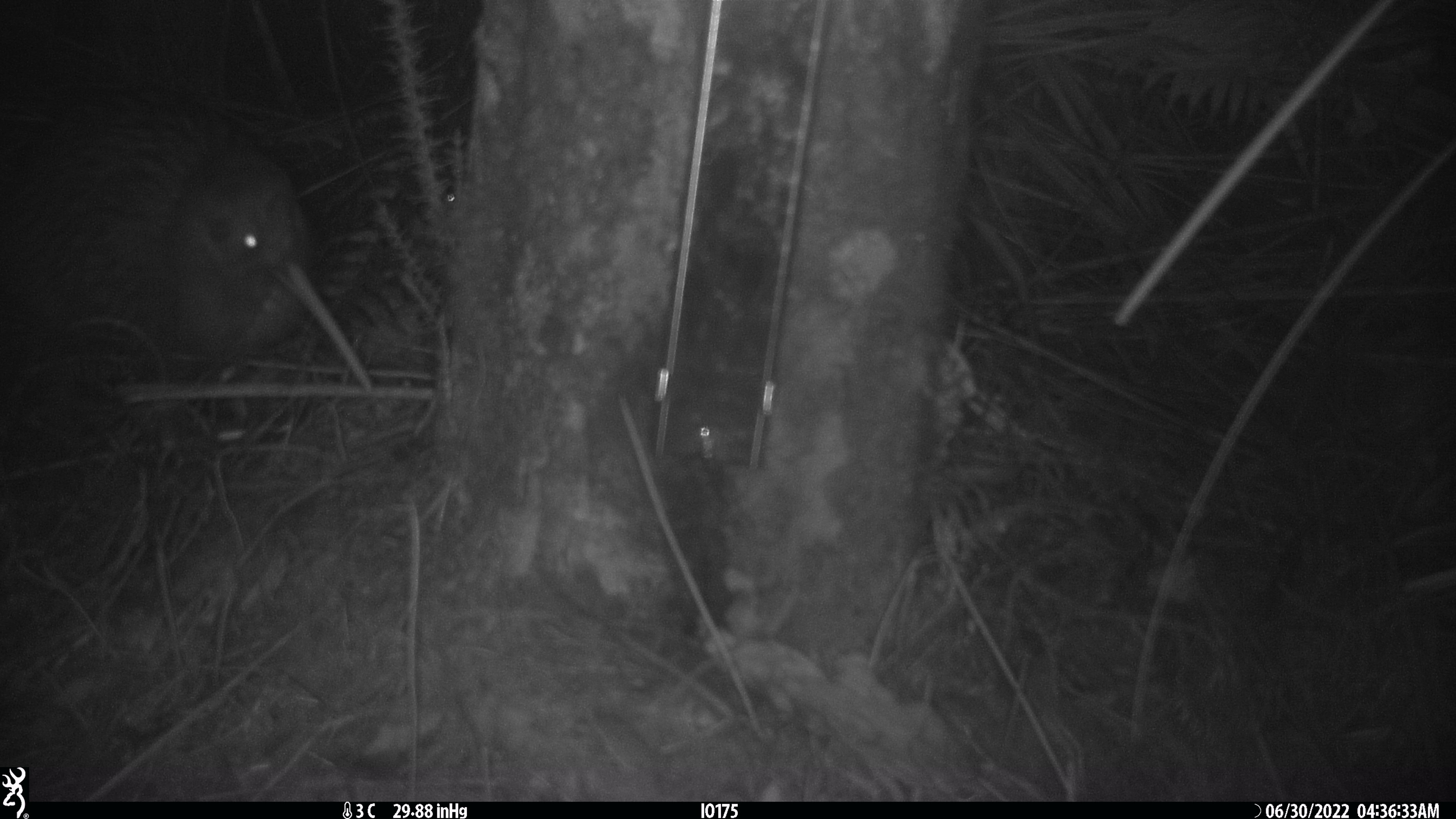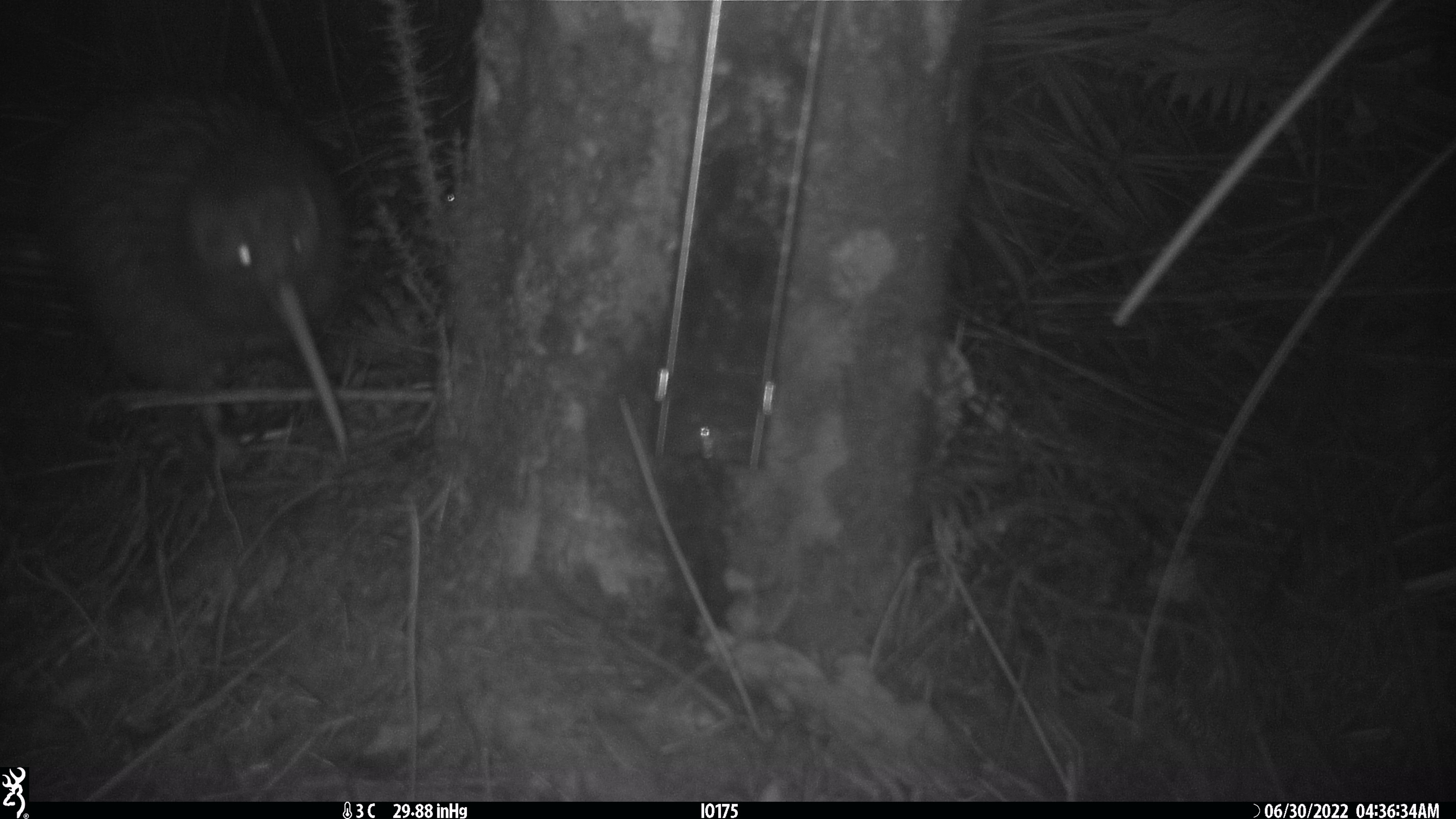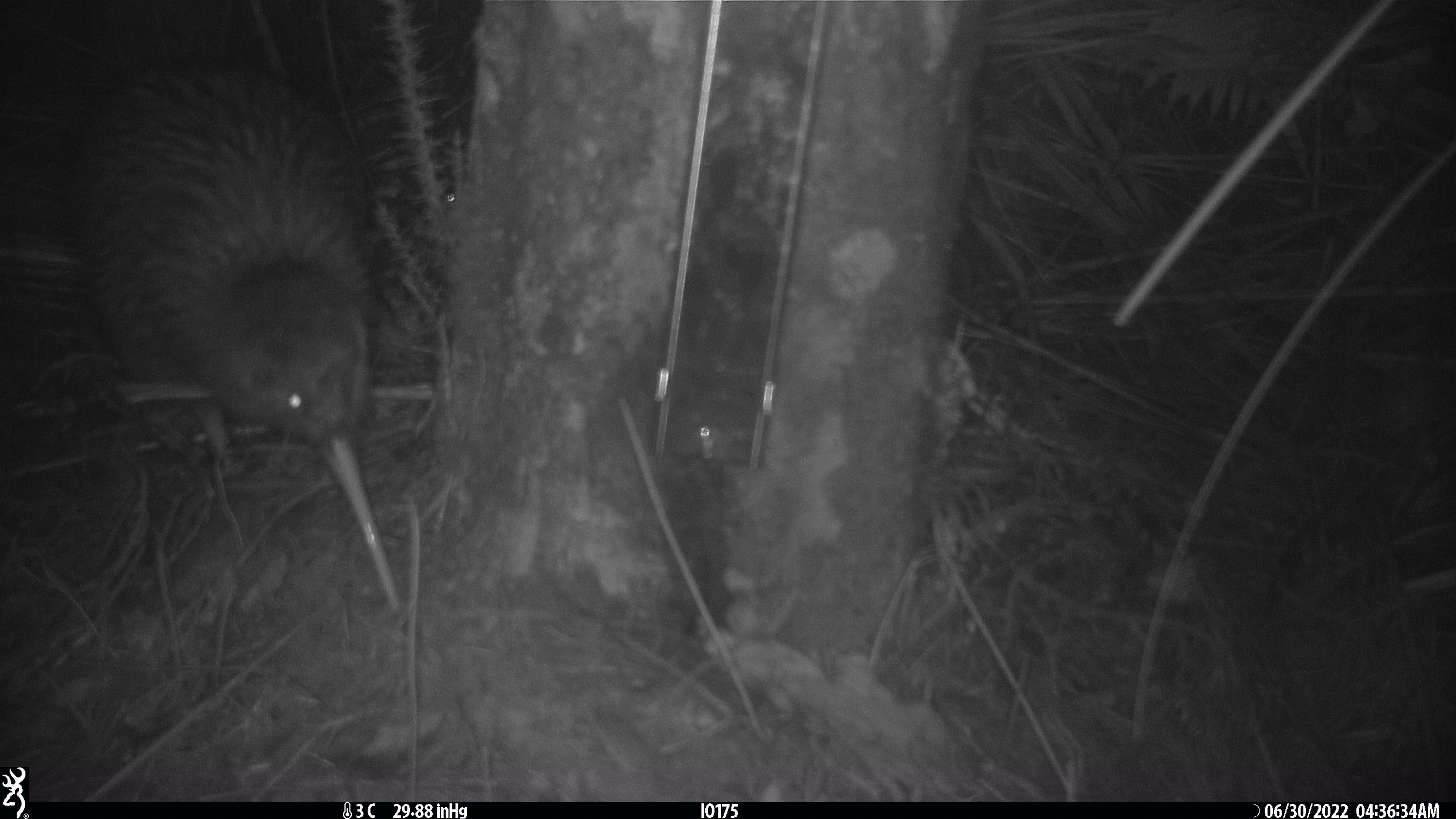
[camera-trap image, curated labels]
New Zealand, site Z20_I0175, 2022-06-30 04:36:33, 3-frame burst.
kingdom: Animalia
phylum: Chordata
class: Aves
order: Apterygiformes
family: Apterygidae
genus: Apteryx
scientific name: Apteryx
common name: kiwi